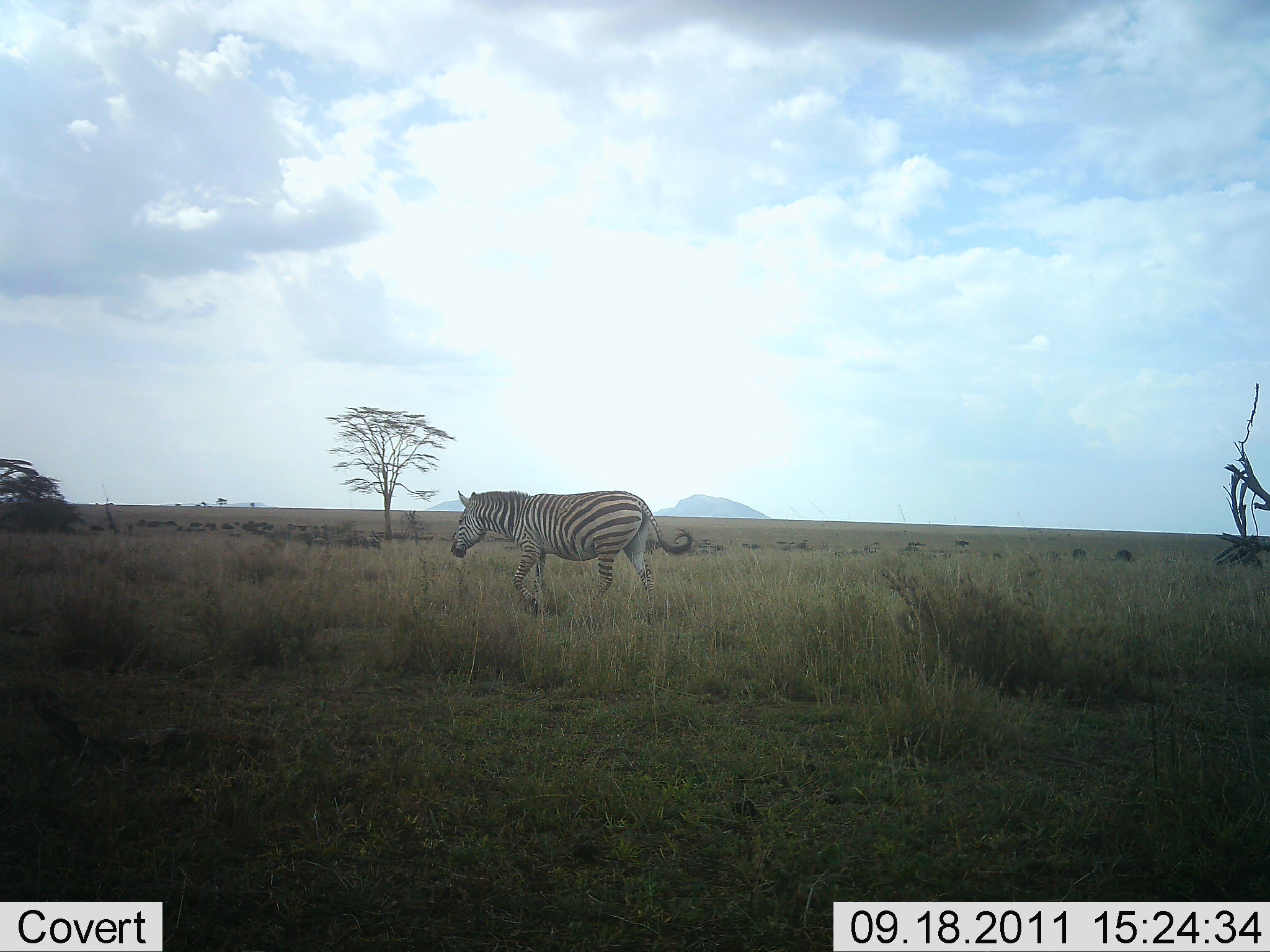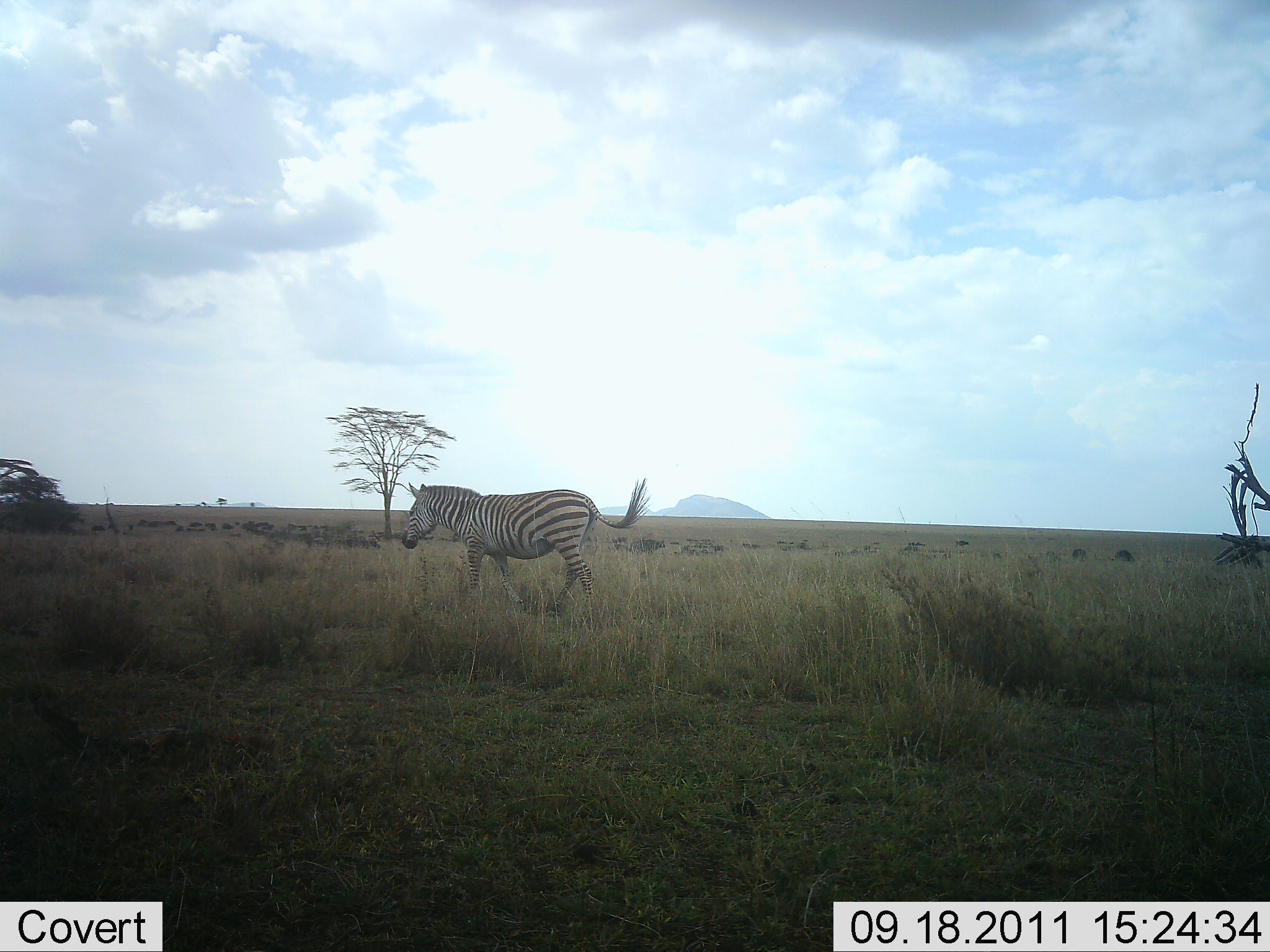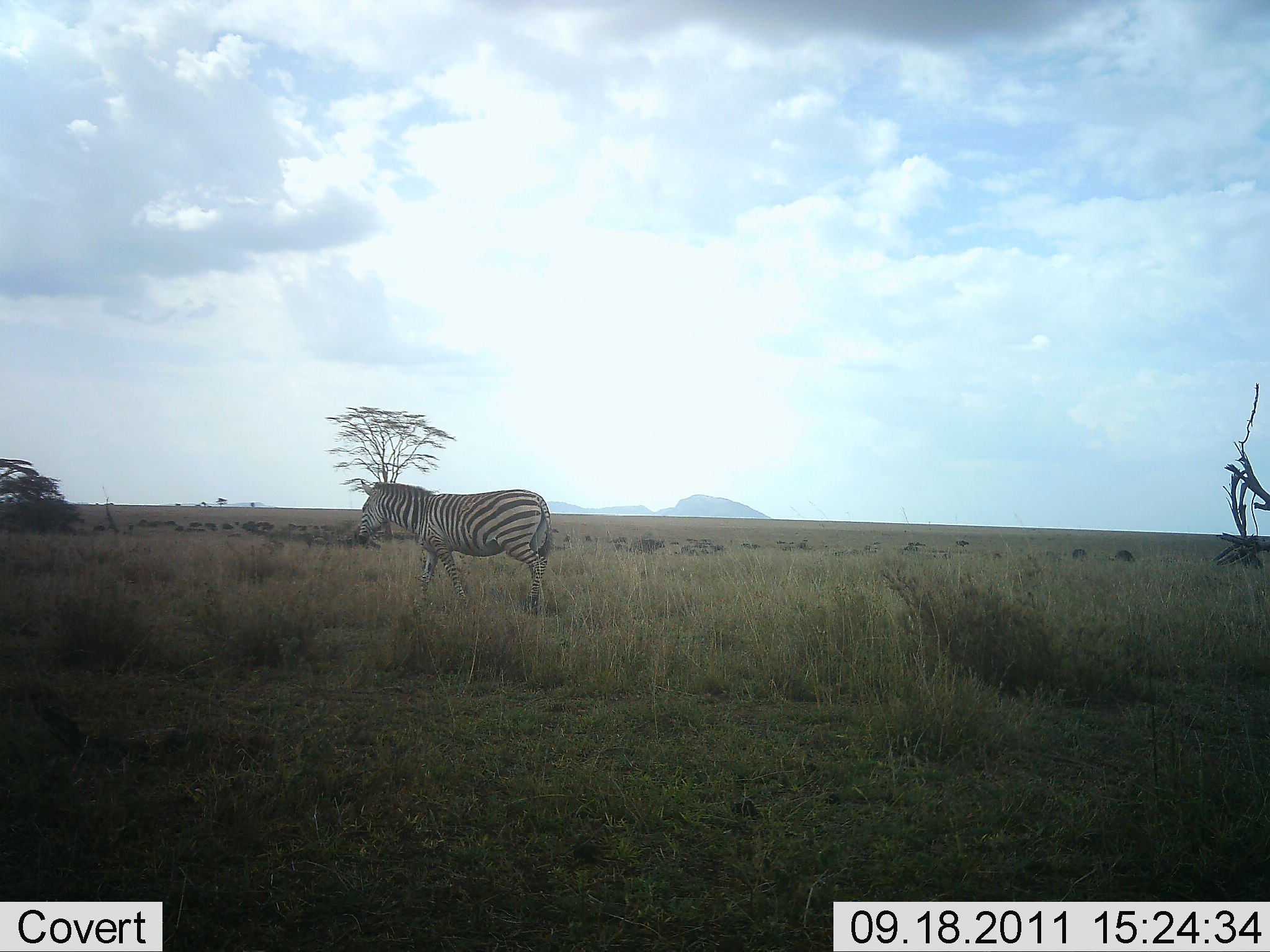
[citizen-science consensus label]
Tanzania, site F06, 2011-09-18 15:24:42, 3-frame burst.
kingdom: Animalia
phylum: Chordata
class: Mammalia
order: Perissodactyla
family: Equidae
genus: Equus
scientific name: Equus quagga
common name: plains zebra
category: zebra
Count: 1.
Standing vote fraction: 0%.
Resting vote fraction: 0%.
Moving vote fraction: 100%.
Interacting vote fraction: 0%.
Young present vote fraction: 0%.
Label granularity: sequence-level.